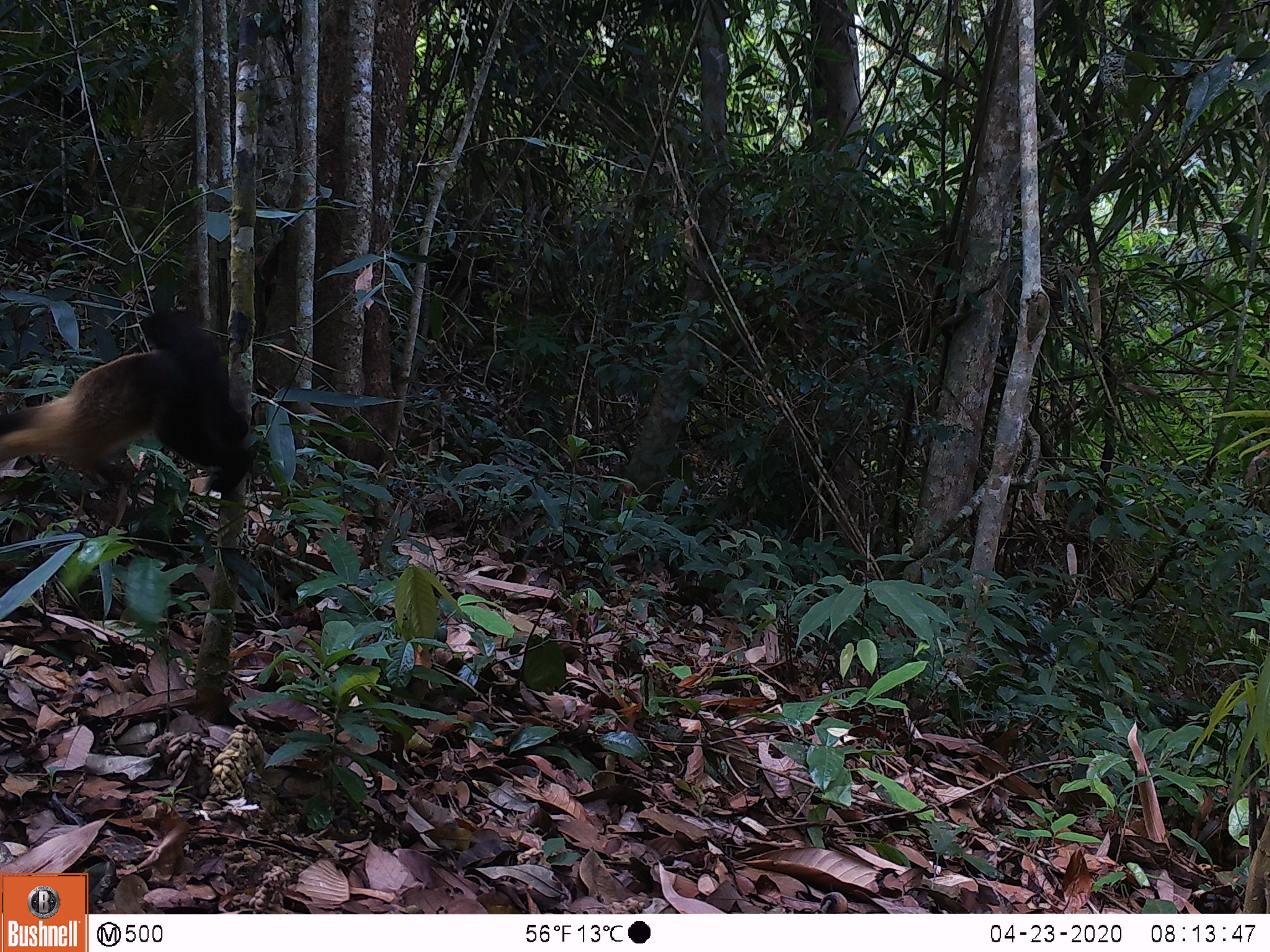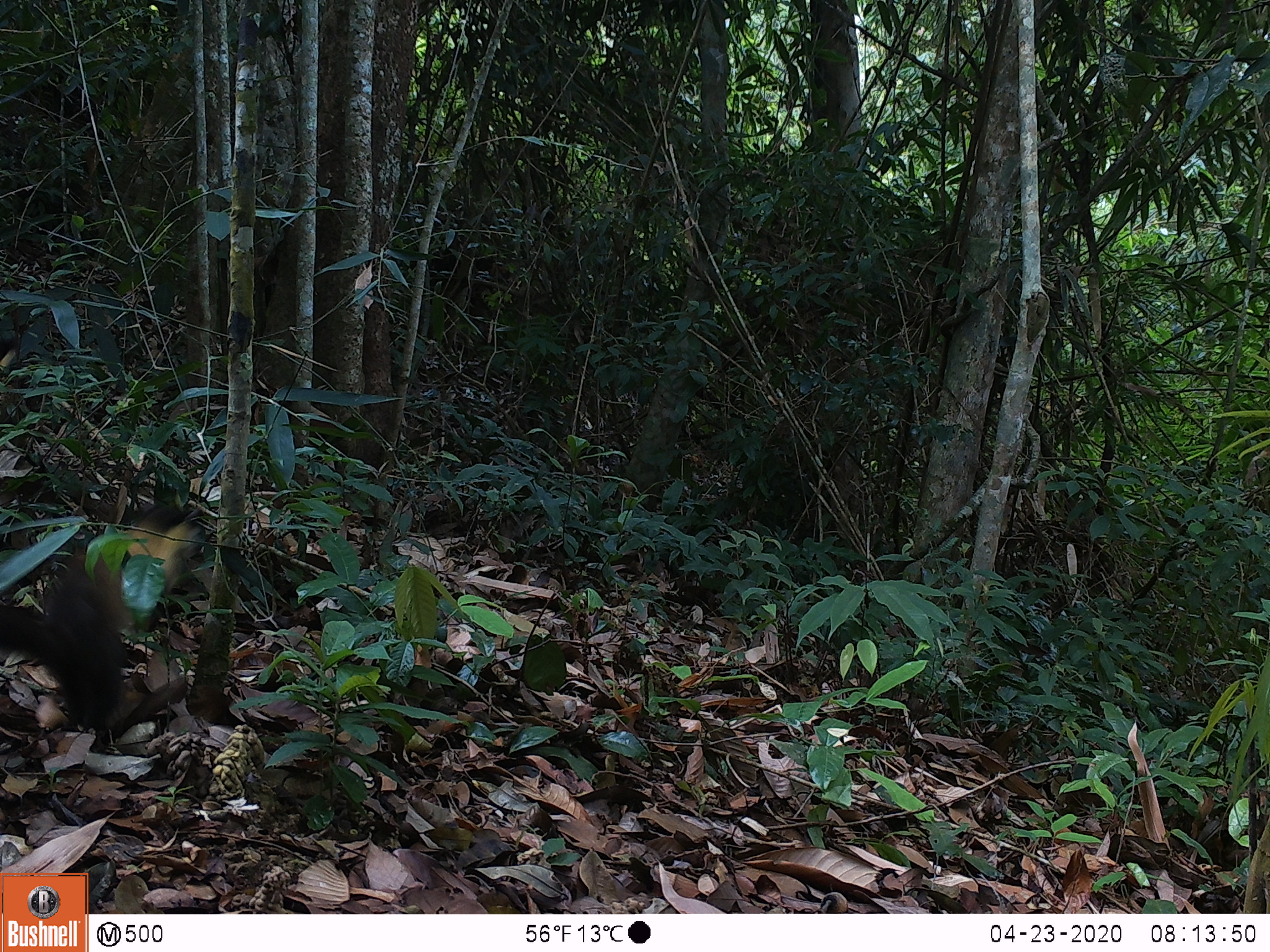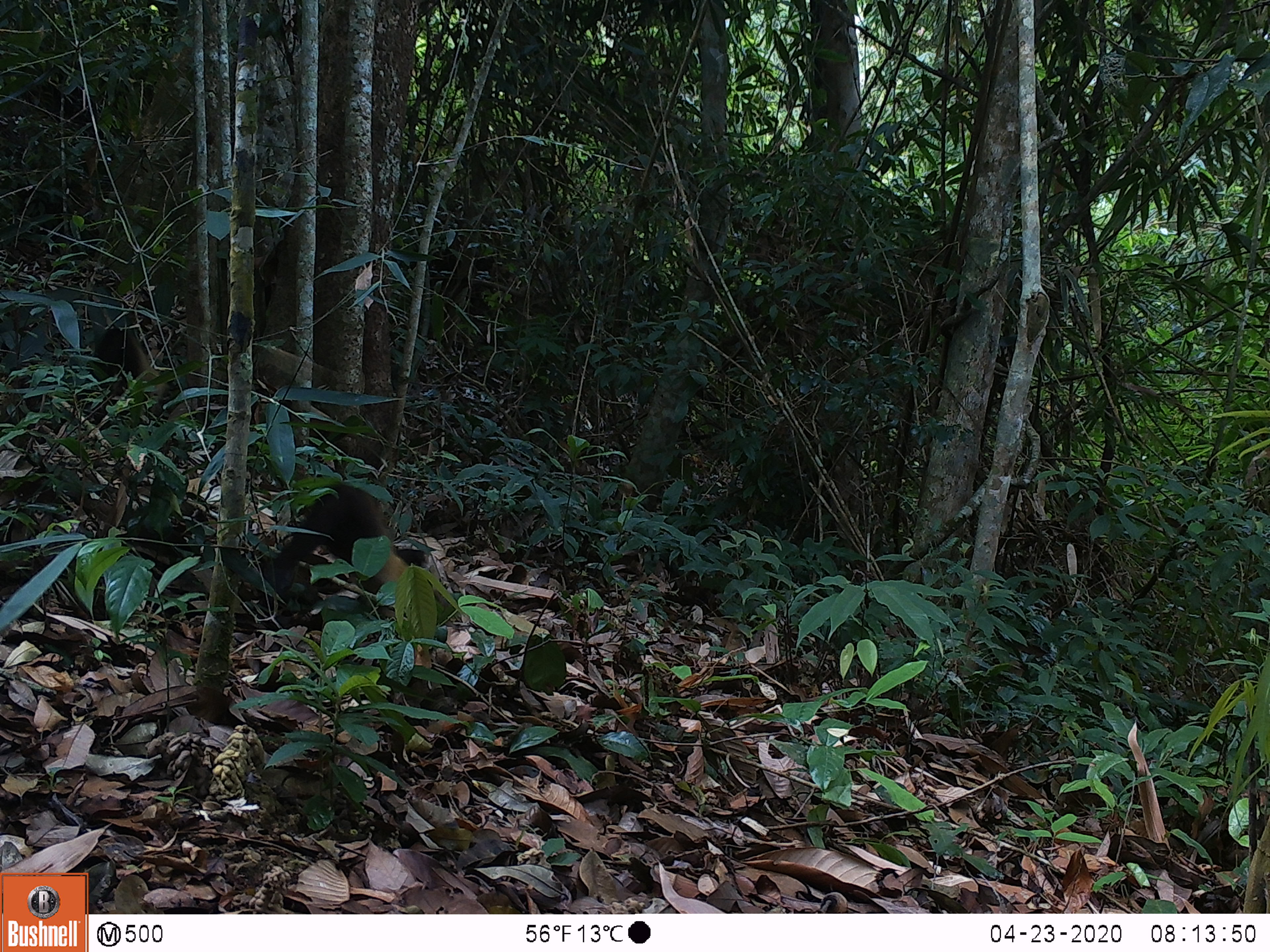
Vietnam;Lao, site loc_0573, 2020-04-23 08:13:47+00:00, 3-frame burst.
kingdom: Animalia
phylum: Chordata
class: Mammalia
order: Carnivora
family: Mustelidae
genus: Martes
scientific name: Martes flavigula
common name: yellow-throated marten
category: yellow throated marten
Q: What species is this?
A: Yellow throated marten (yellow-throated marten) (Martes flavigula).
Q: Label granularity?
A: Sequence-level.